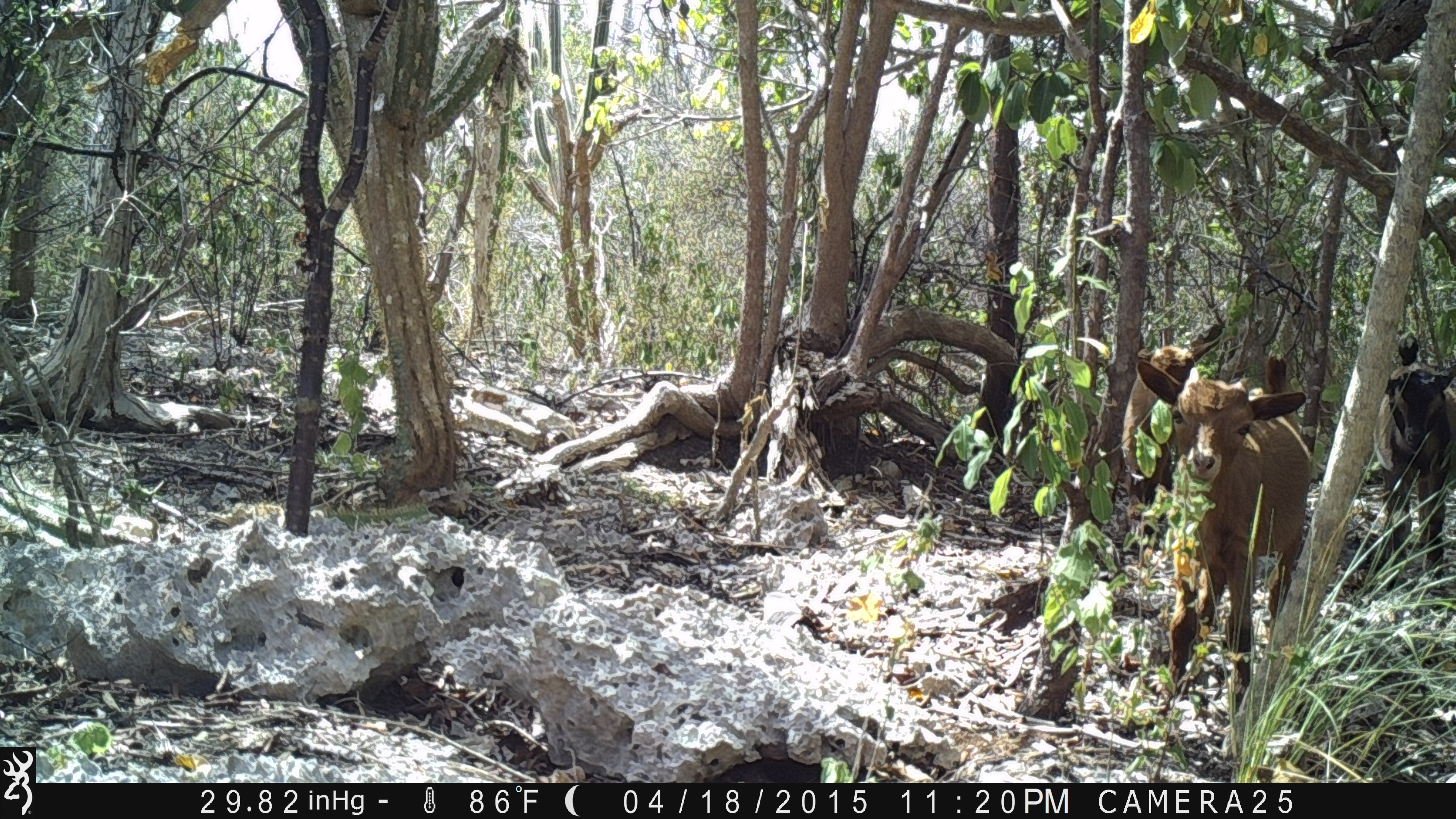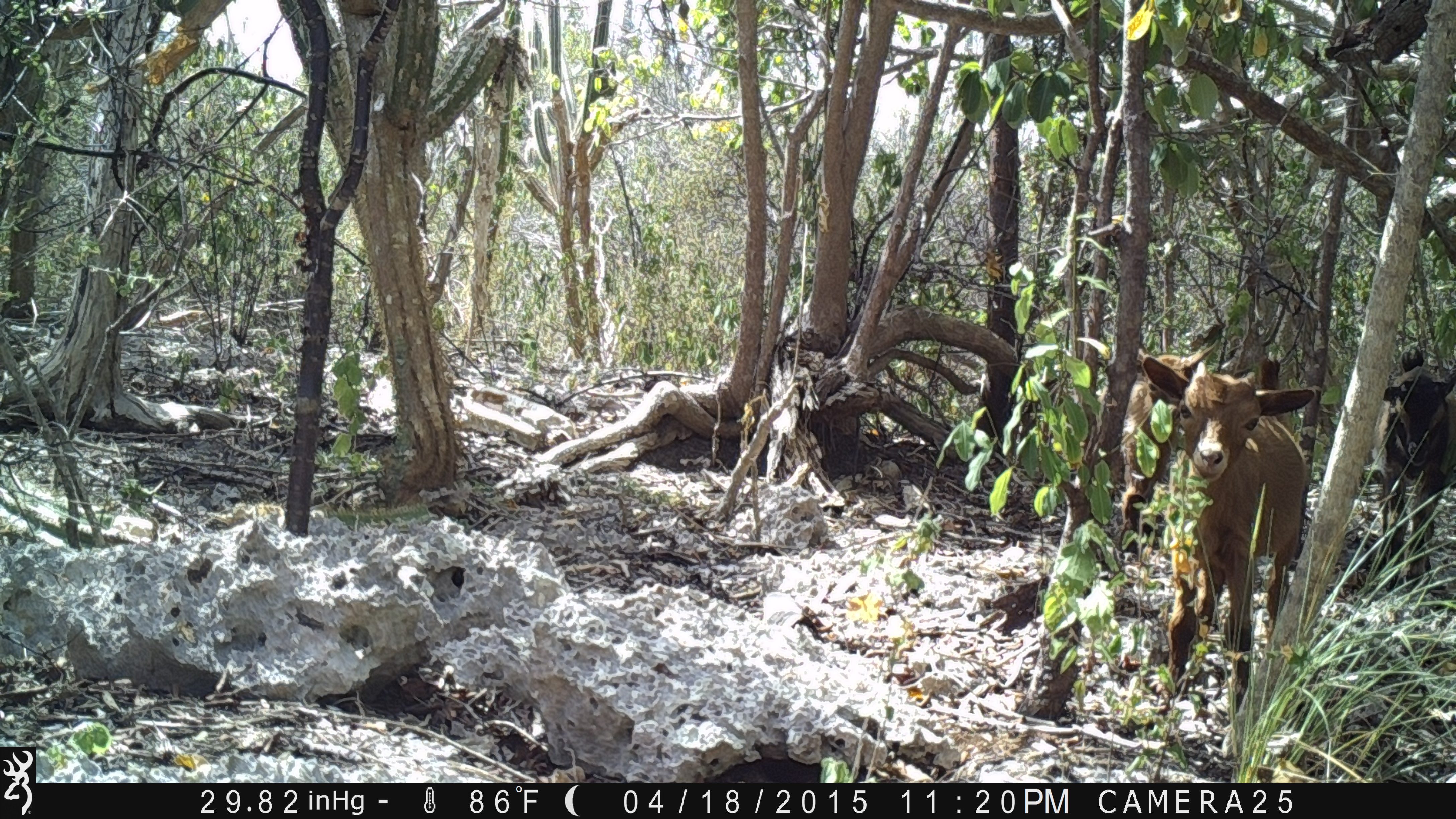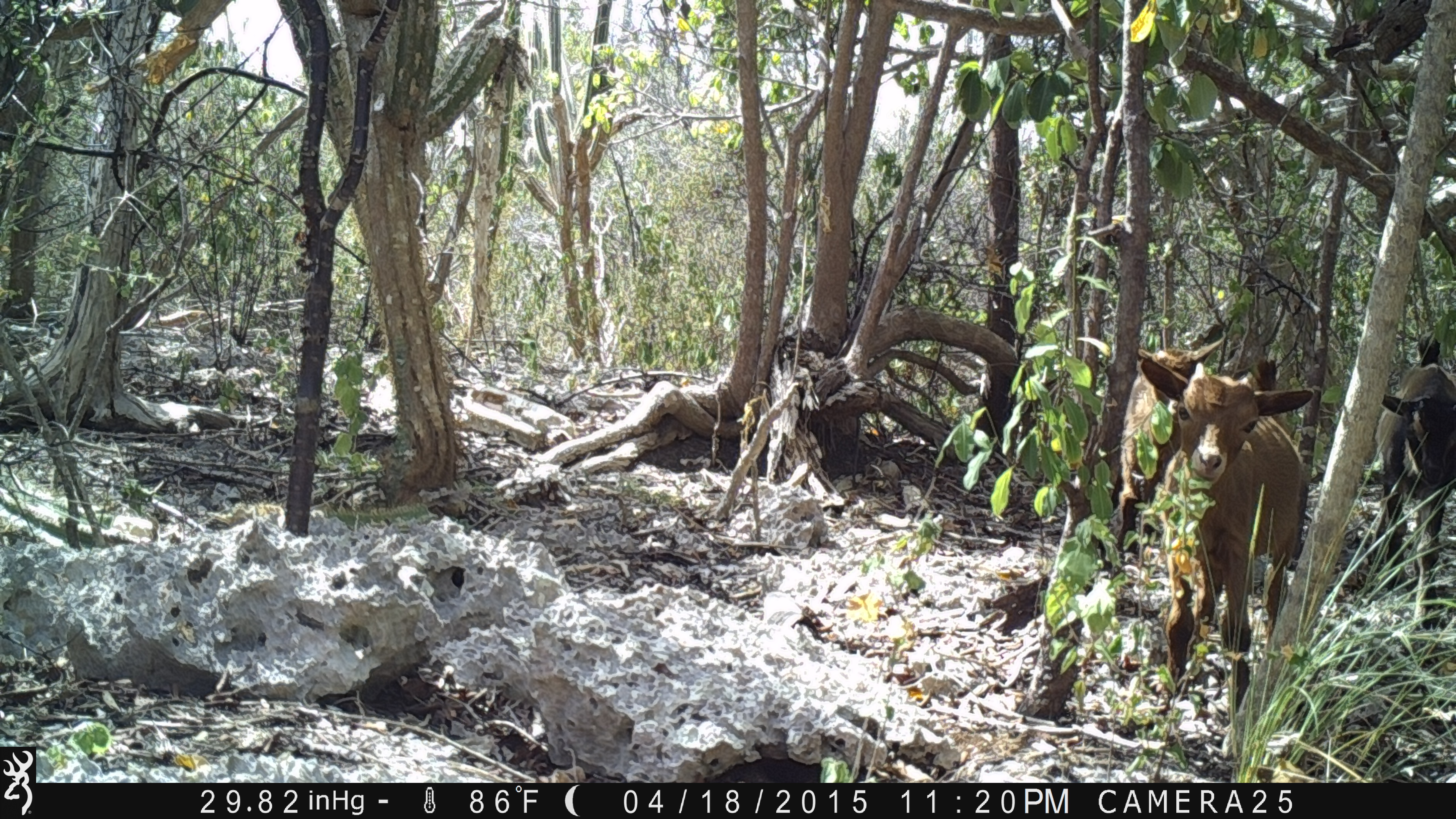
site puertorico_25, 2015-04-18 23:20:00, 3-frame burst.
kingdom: Animalia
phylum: Chordata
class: Mammalia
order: Artiodactyla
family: Bovidae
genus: Capra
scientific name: Capra hircus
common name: goat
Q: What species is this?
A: Goat (Capra hircus).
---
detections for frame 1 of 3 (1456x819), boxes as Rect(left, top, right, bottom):
goat: Rect(1147, 348, 1316, 714); Rect(1376, 331, 1456, 586)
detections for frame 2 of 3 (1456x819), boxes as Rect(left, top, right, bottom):
goat: Rect(1130, 343, 1320, 730); Rect(1370, 348, 1455, 594); Rect(1121, 346, 1205, 512)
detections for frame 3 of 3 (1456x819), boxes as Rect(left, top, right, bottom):
goat: Rect(1126, 343, 1318, 731); Rect(1374, 336, 1456, 632)